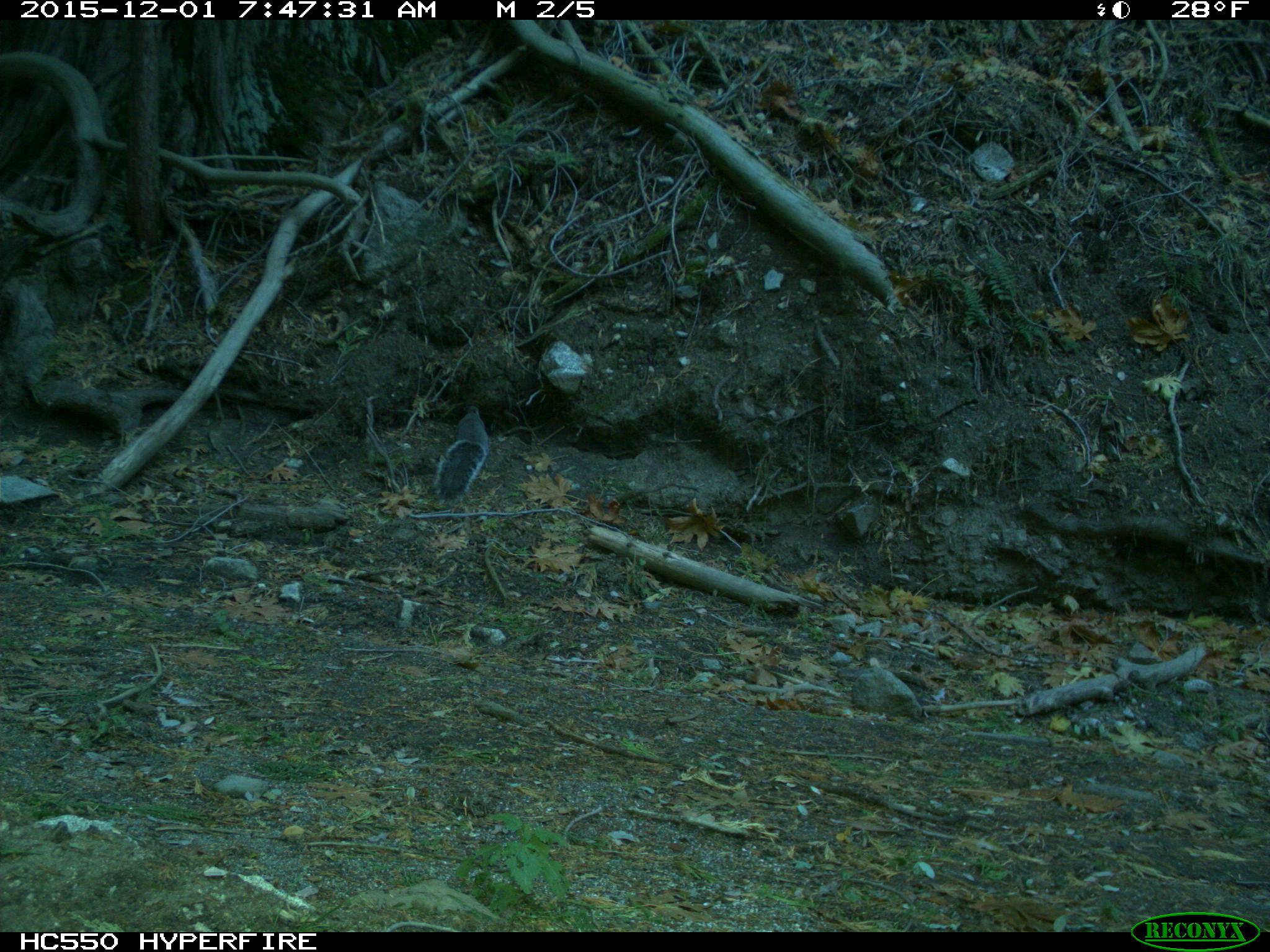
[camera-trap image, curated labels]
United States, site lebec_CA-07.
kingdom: Animalia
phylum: Chordata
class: Mammalia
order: Rodentia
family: Sciuridae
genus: Sciurus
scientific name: Sciurus carolinensis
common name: eastern gray squirrel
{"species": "Sciurus carolinensis (eastern gray squirrel)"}